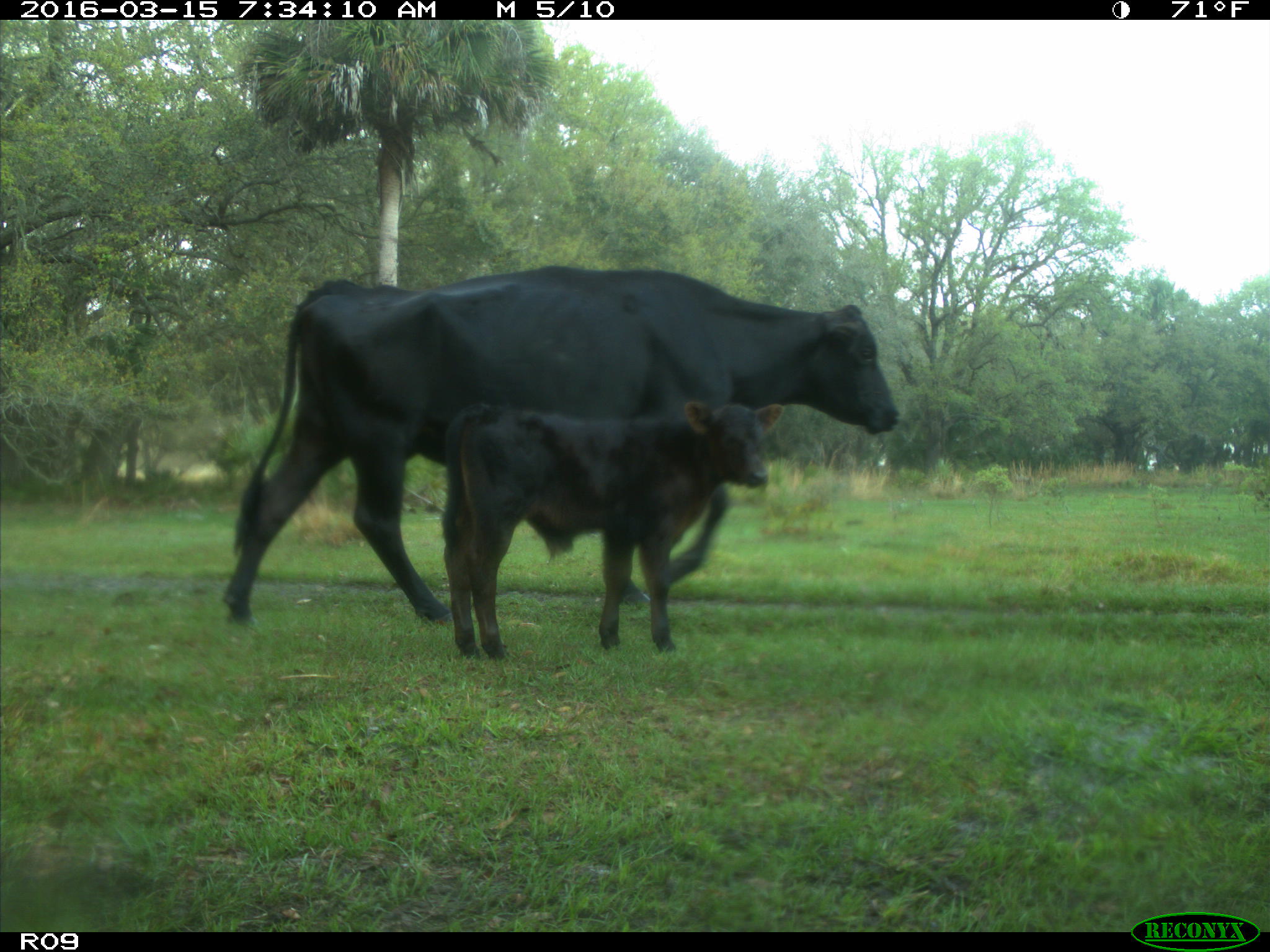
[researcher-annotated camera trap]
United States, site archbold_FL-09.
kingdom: Animalia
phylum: Chordata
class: Mammalia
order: Artiodactyla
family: Bovidae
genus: Bos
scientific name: Bos taurus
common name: domestic cow